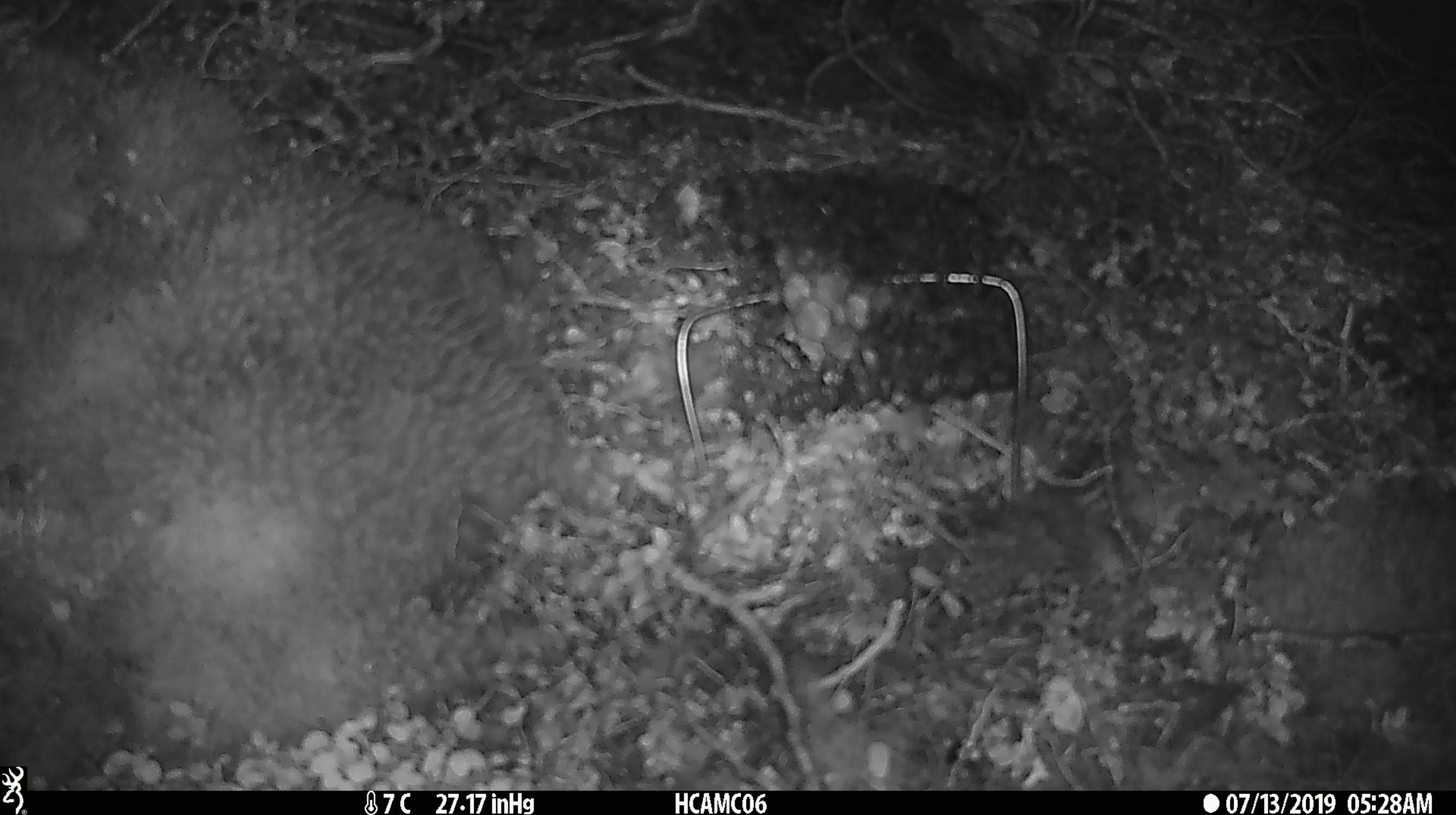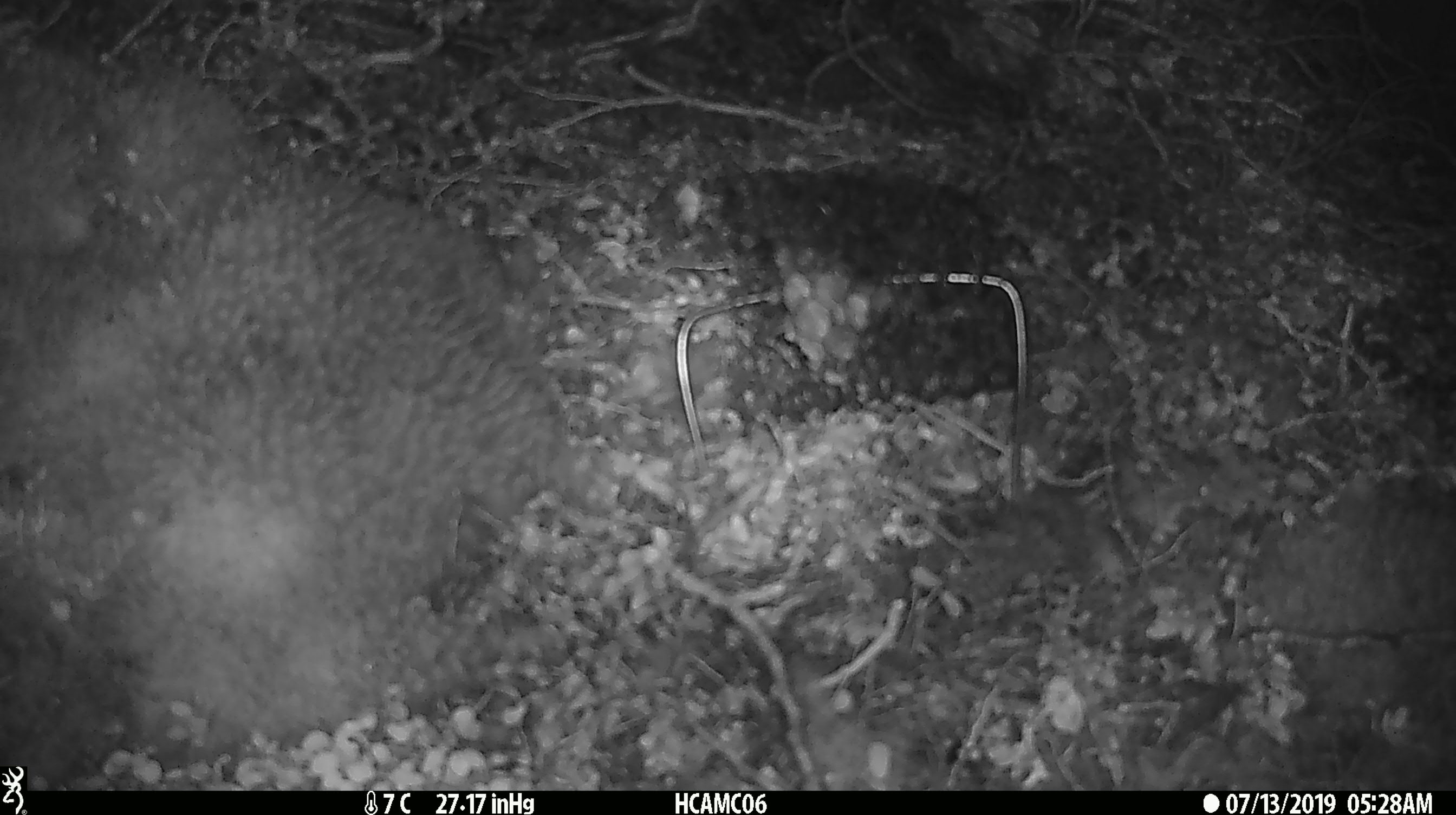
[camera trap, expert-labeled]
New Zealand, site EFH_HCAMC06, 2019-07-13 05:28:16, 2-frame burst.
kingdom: Animalia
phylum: Chordata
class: Mammalia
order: Rodentia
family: Muridae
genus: Mus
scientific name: Mus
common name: mouse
Mouse (Mus).